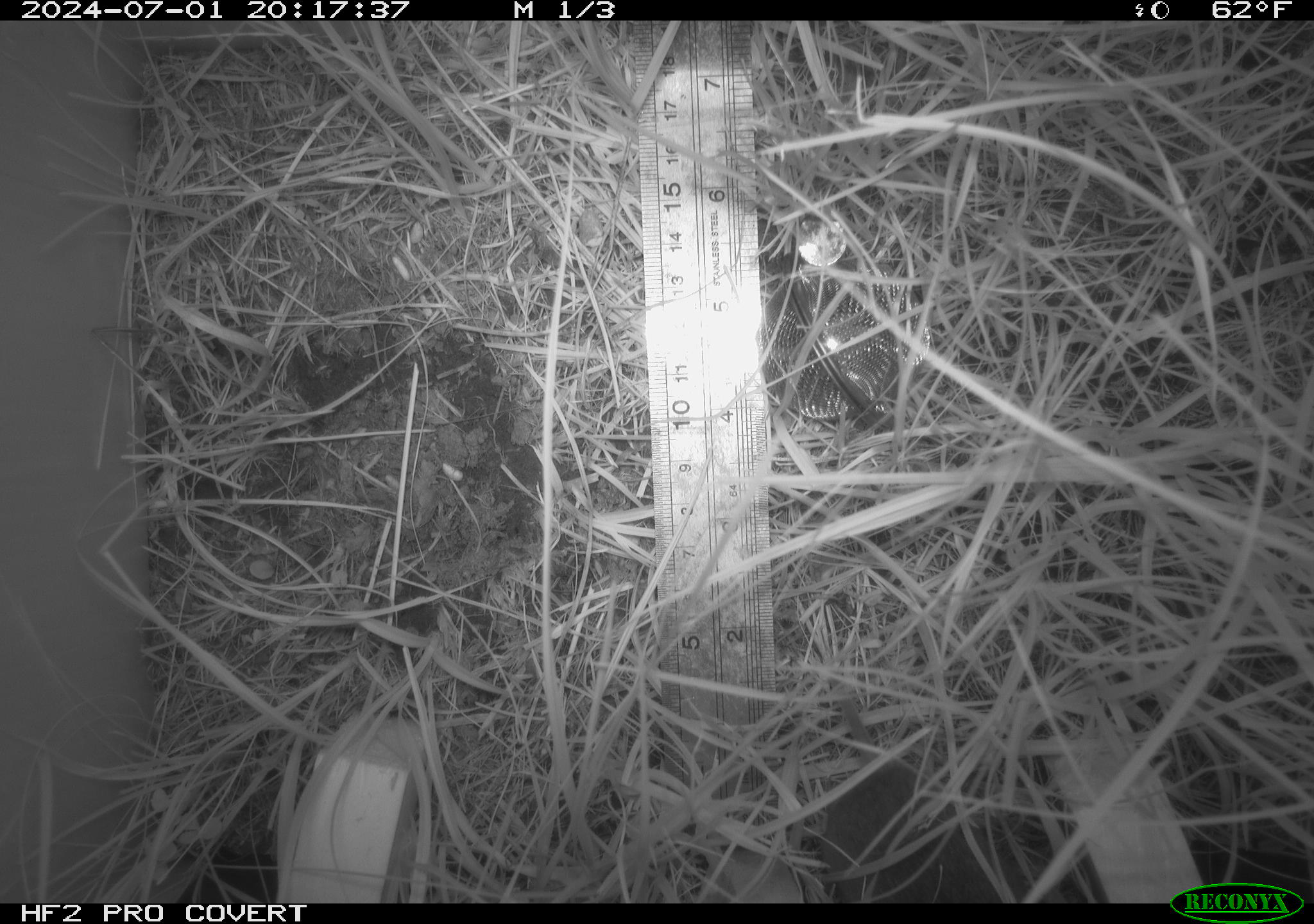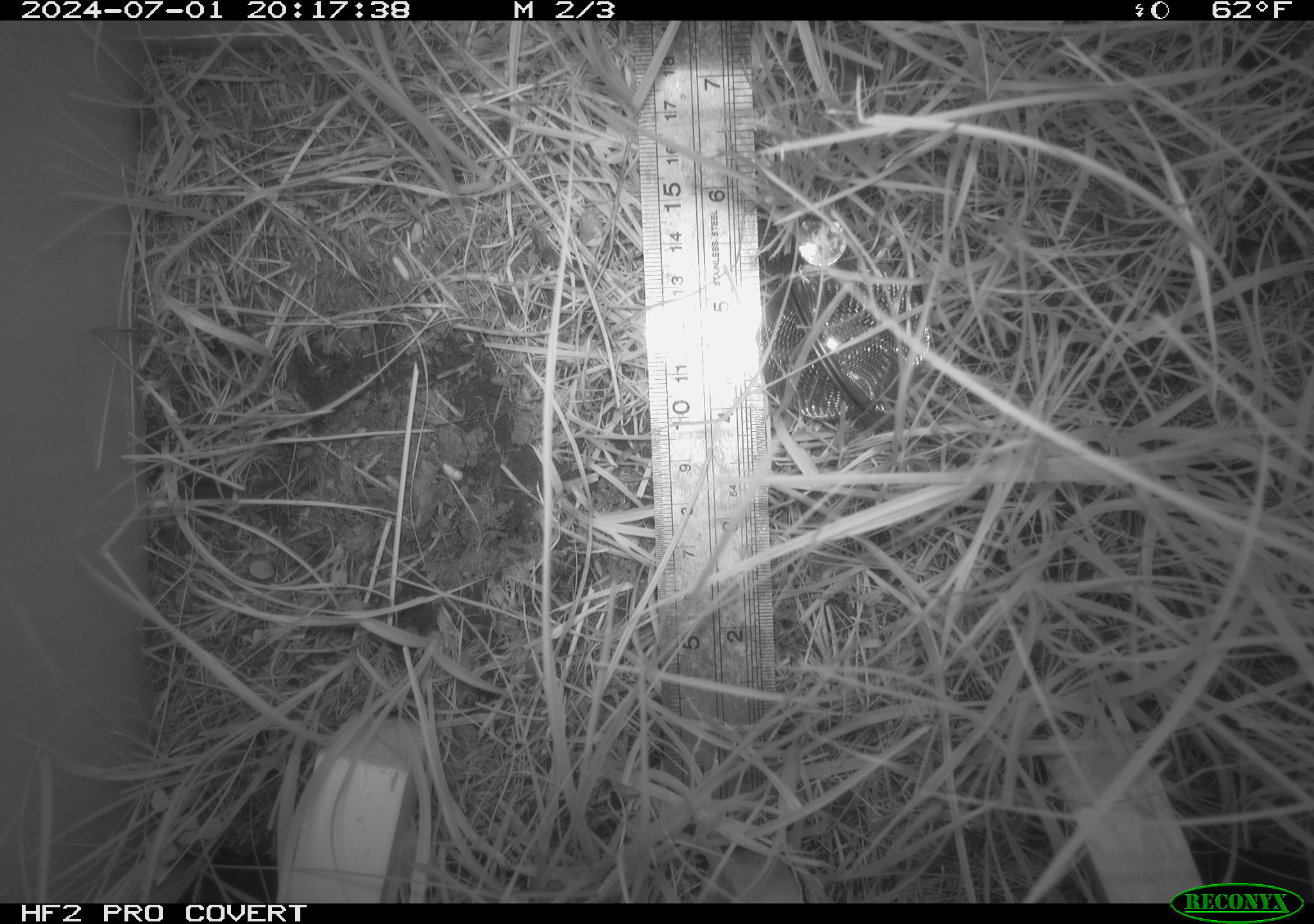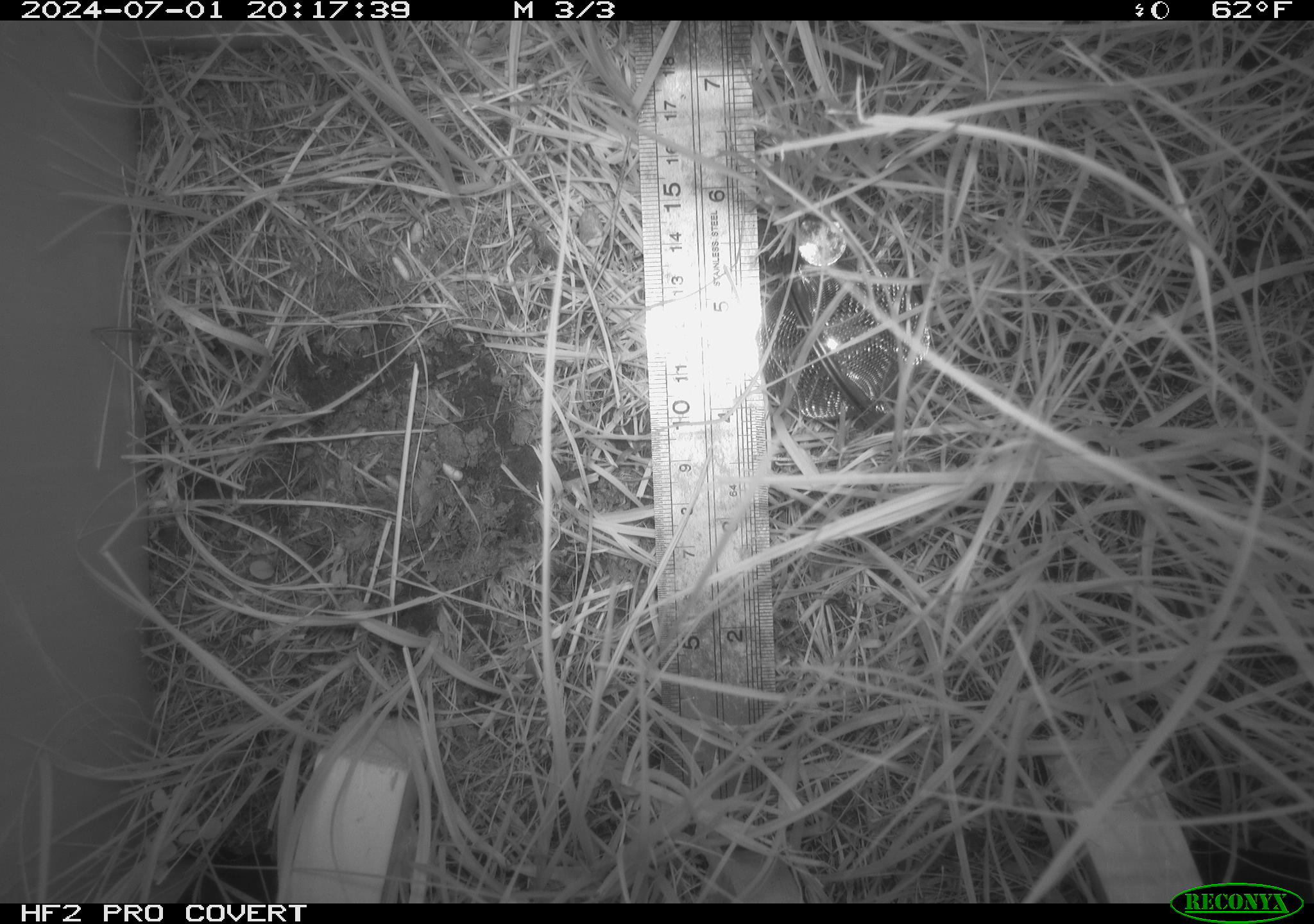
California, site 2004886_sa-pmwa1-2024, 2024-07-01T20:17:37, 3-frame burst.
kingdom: Animalia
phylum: Chordata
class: Mammalia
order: Rodentia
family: Cricetidae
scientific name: Arvicolinae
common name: voles, lemmings, and muskrats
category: arvicolinae subfamily